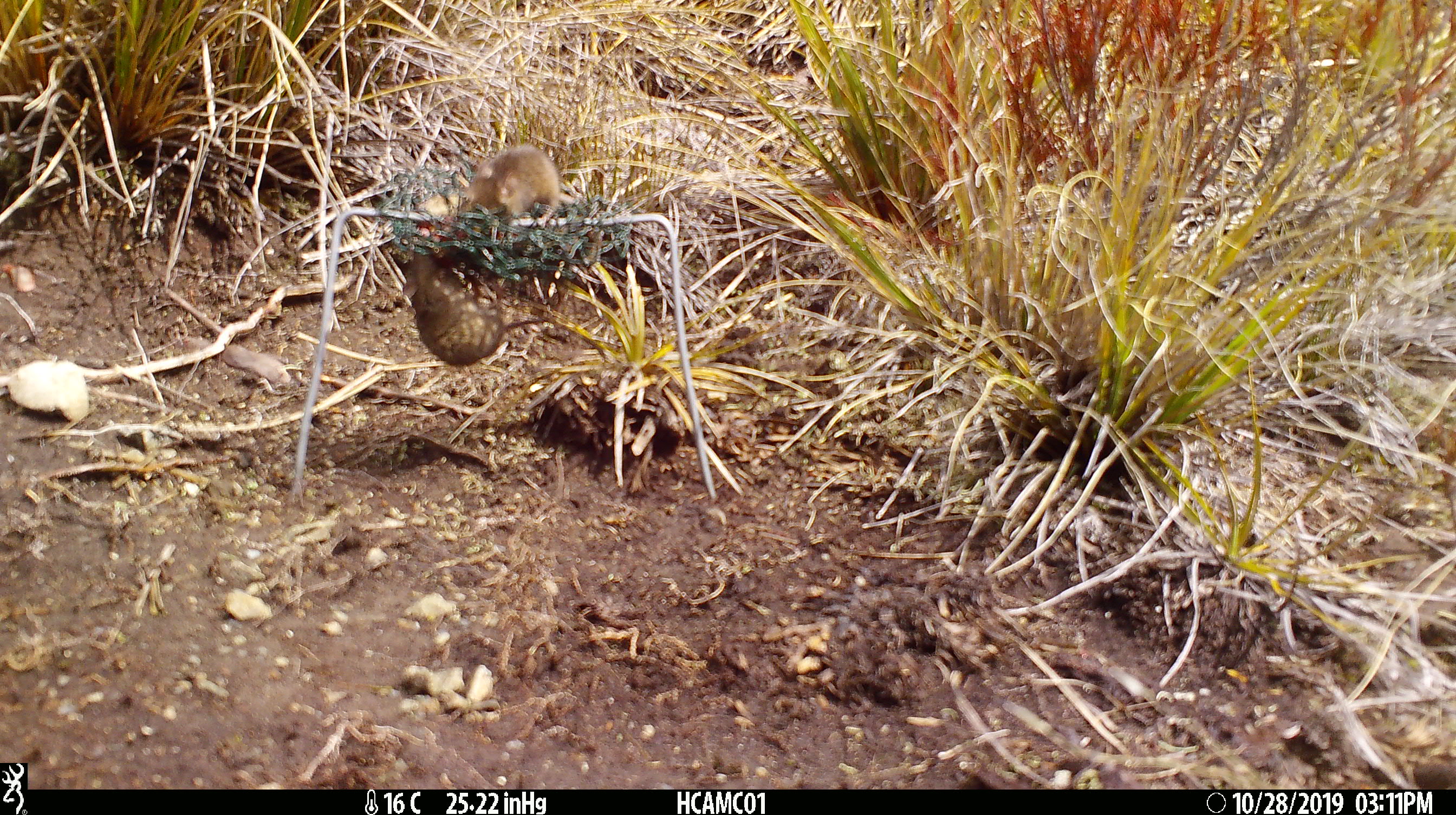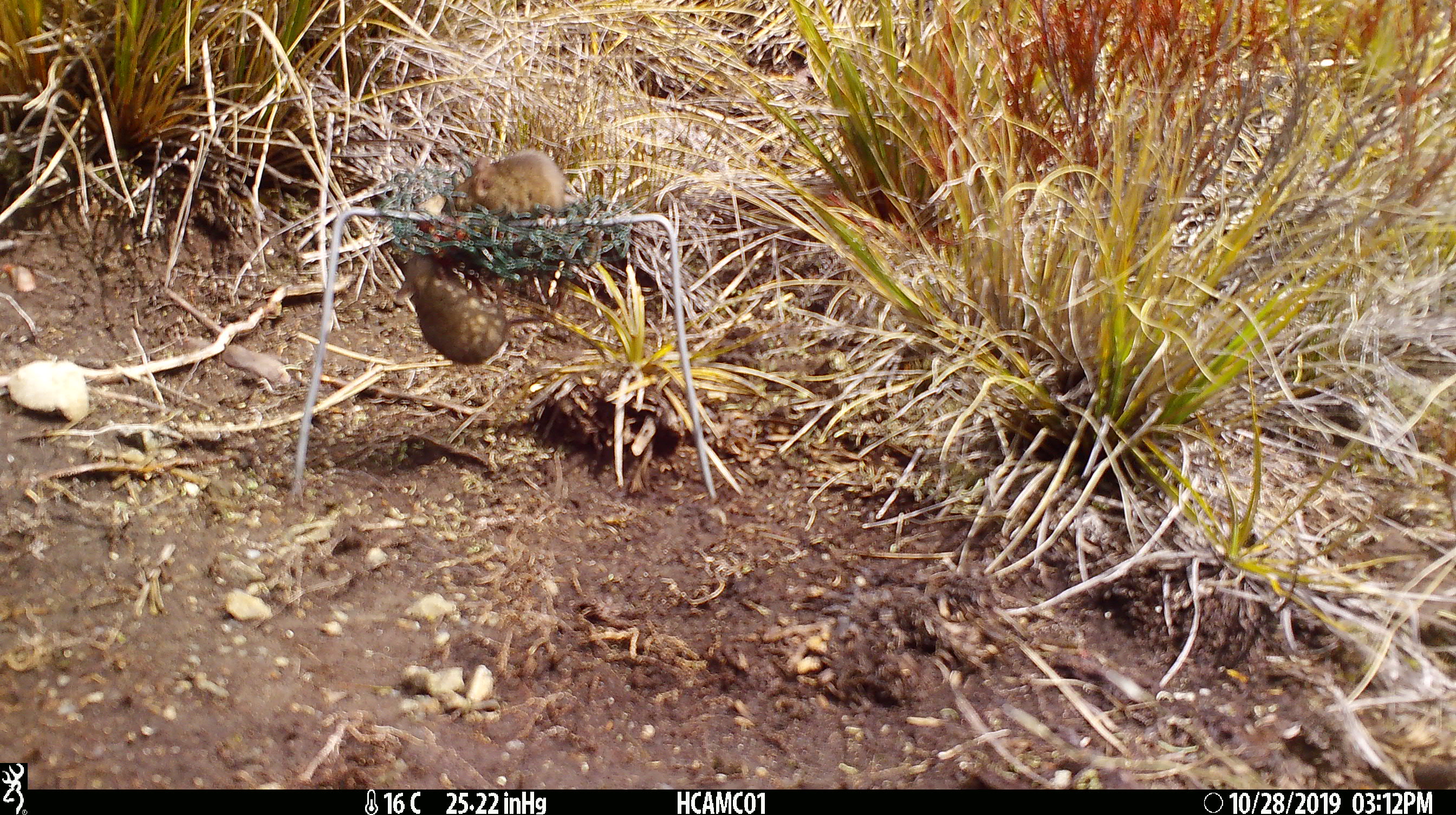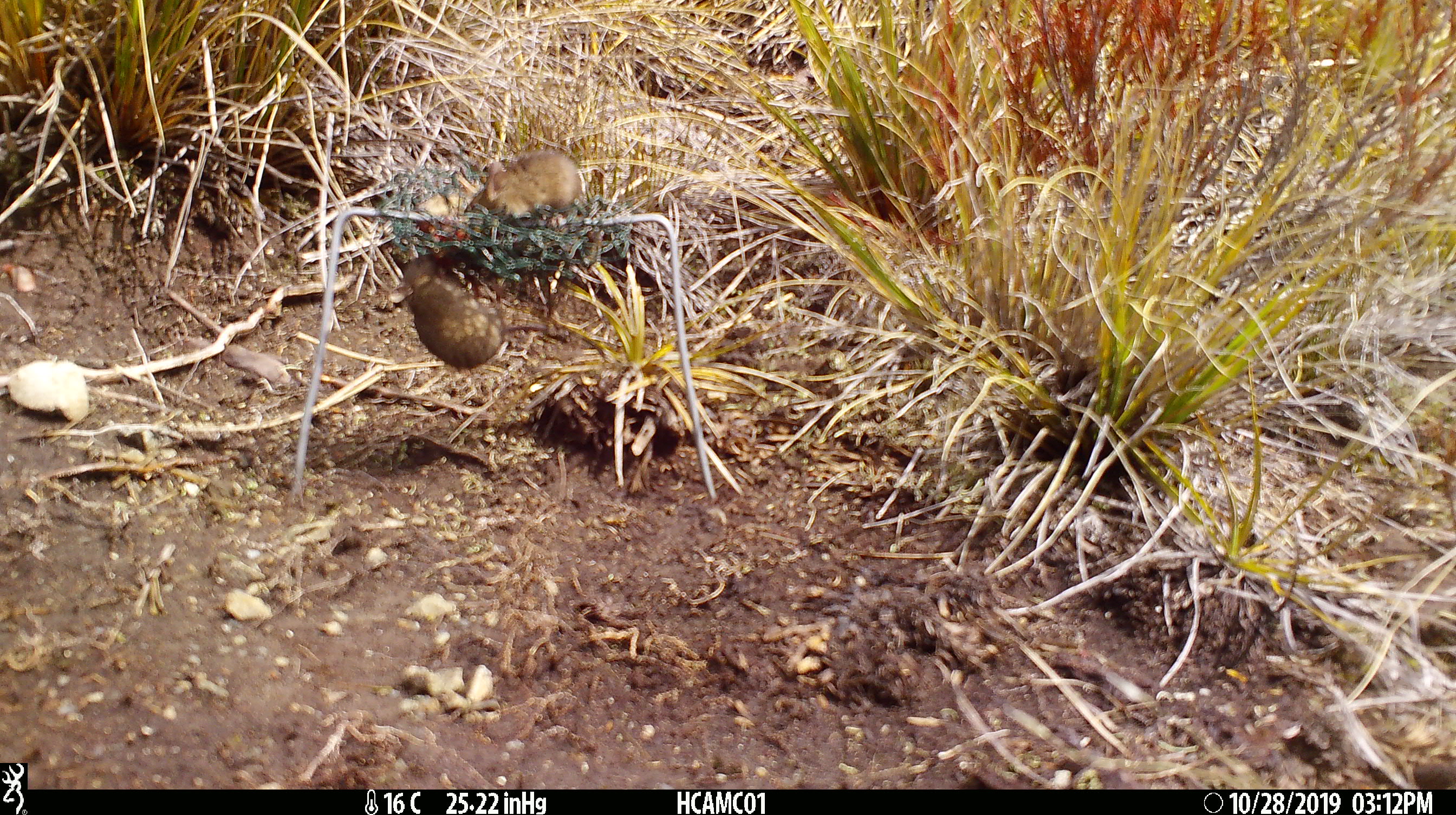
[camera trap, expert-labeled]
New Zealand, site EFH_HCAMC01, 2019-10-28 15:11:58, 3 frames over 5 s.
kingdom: Animalia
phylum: Chordata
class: Mammalia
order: Rodentia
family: Muridae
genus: Mus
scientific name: Mus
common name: mouse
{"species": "mouse (Mus)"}